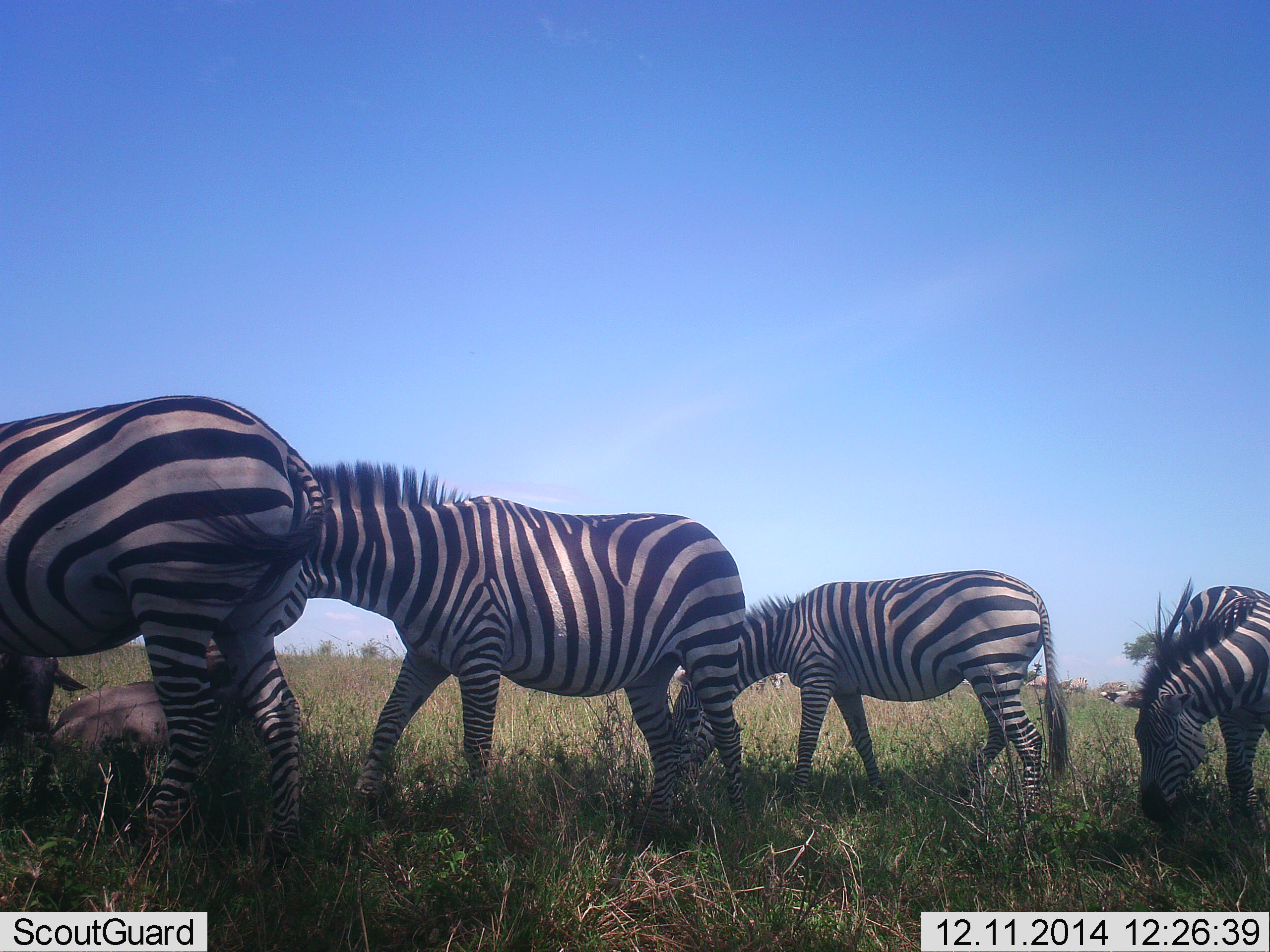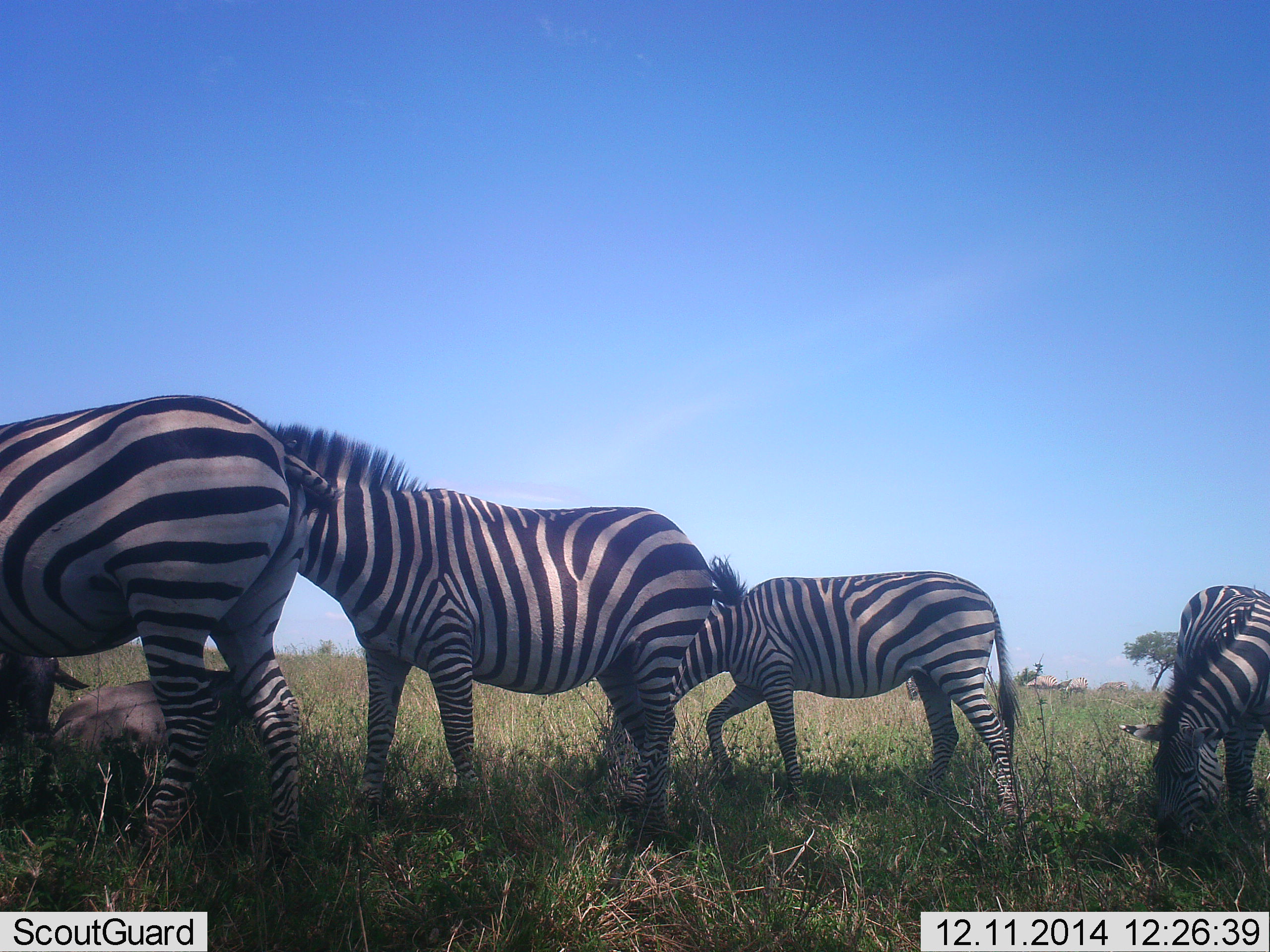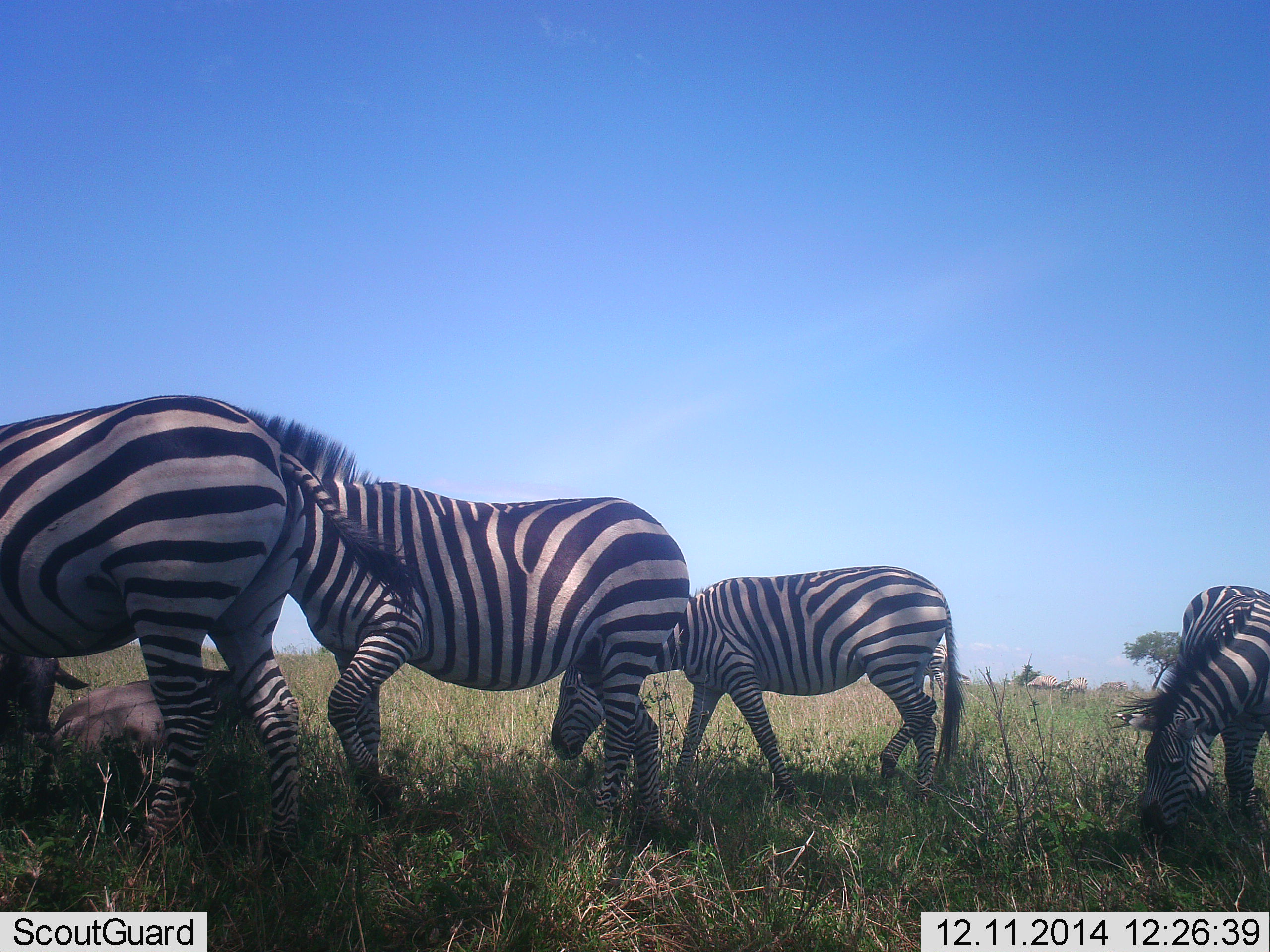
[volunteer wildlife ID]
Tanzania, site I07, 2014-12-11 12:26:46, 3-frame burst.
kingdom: Animalia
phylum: Chordata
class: Mammalia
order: Perissodactyla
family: Equidae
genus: Equus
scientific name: Equus quagga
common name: plains zebra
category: zebra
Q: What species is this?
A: Zebra (plains zebra) (Equus quagga).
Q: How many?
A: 4.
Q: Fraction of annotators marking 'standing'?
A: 42%.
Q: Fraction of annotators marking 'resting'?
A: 17%.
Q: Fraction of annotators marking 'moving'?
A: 33%.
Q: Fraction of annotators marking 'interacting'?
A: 17%.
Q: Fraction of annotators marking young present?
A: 17%.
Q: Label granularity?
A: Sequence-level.